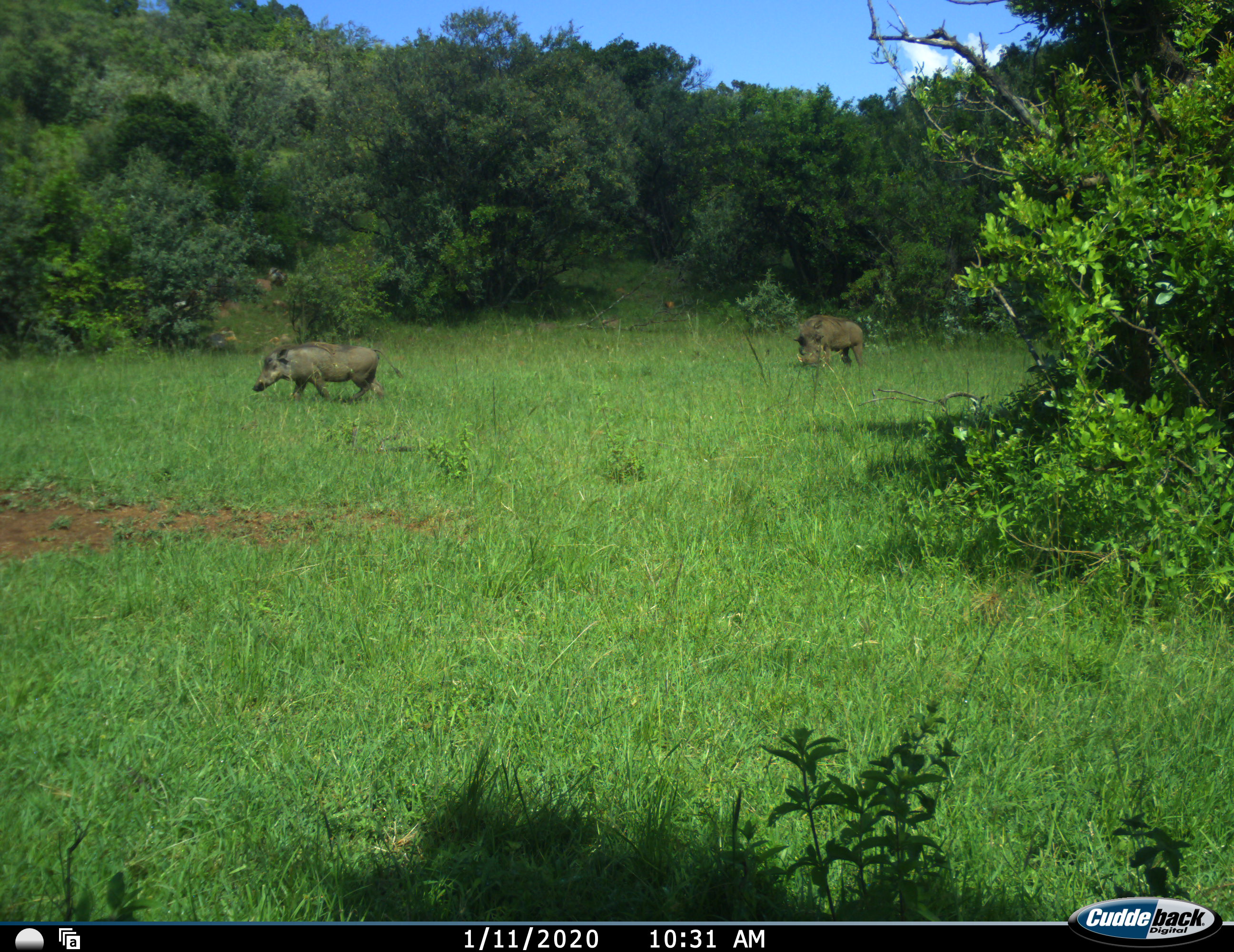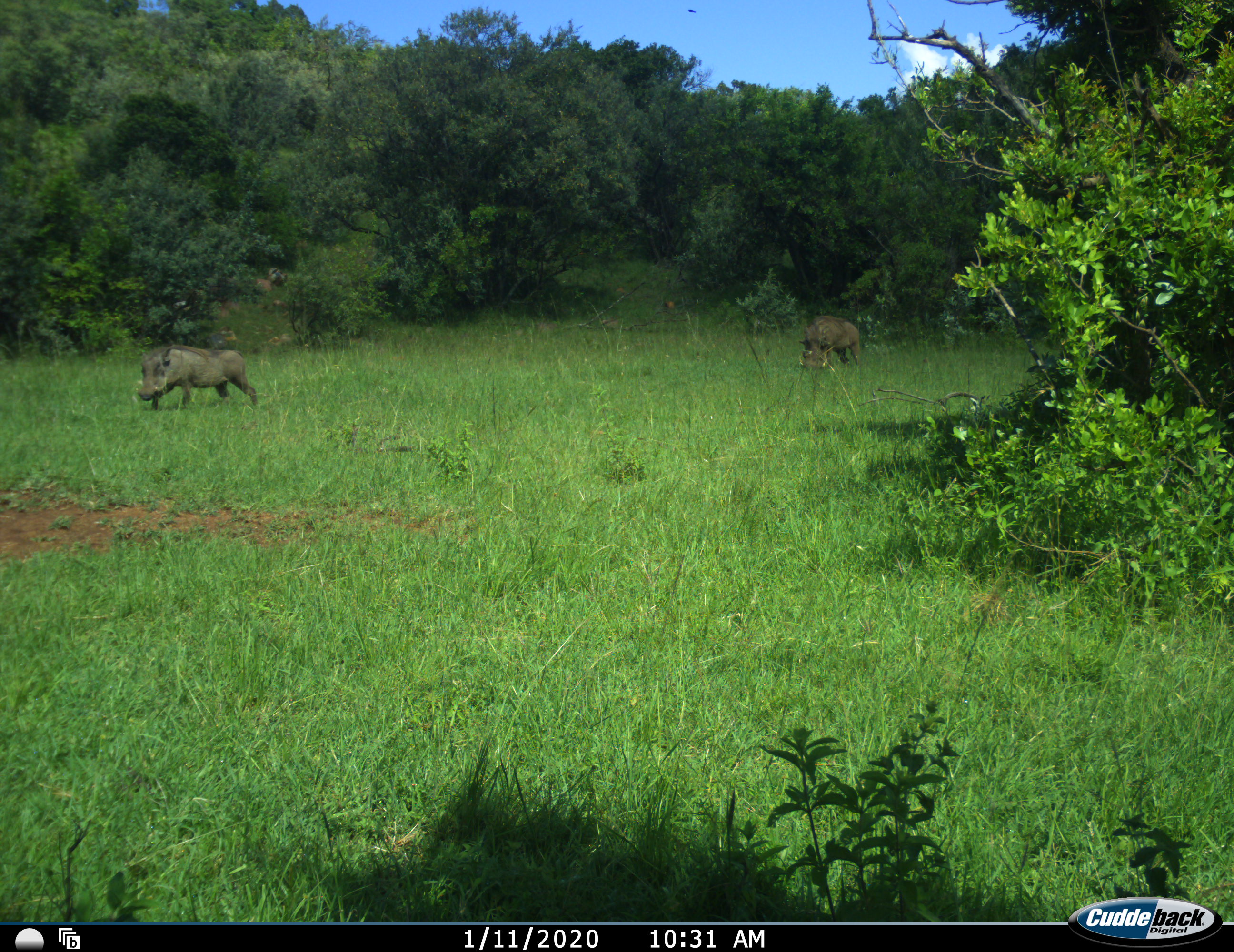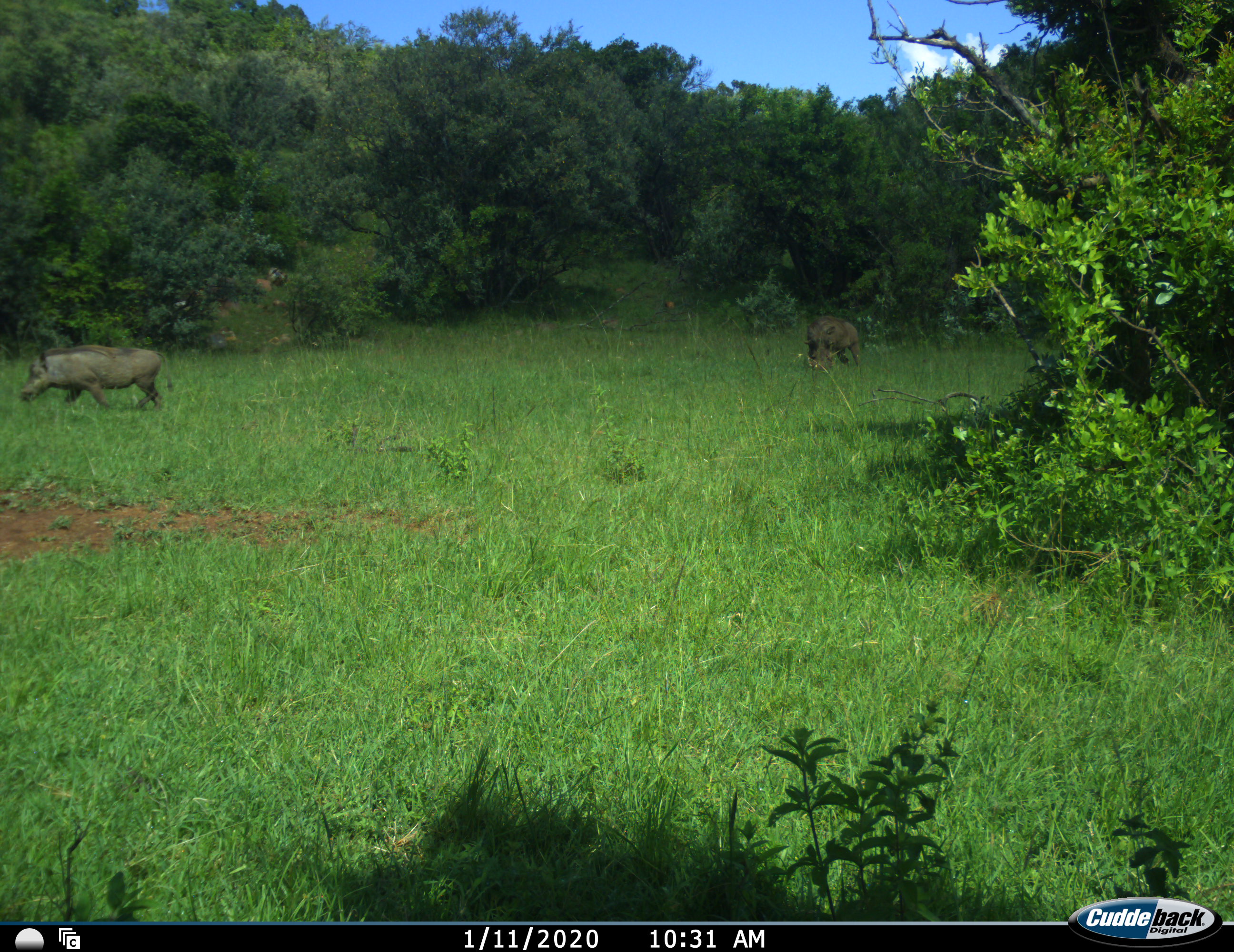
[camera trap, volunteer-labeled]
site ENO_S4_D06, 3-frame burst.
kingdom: Animalia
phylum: Chordata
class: Mammalia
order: Artiodactyla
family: Suidae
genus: Phacochoerus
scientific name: Phacochoerus africanus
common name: warthog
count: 2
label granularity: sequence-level